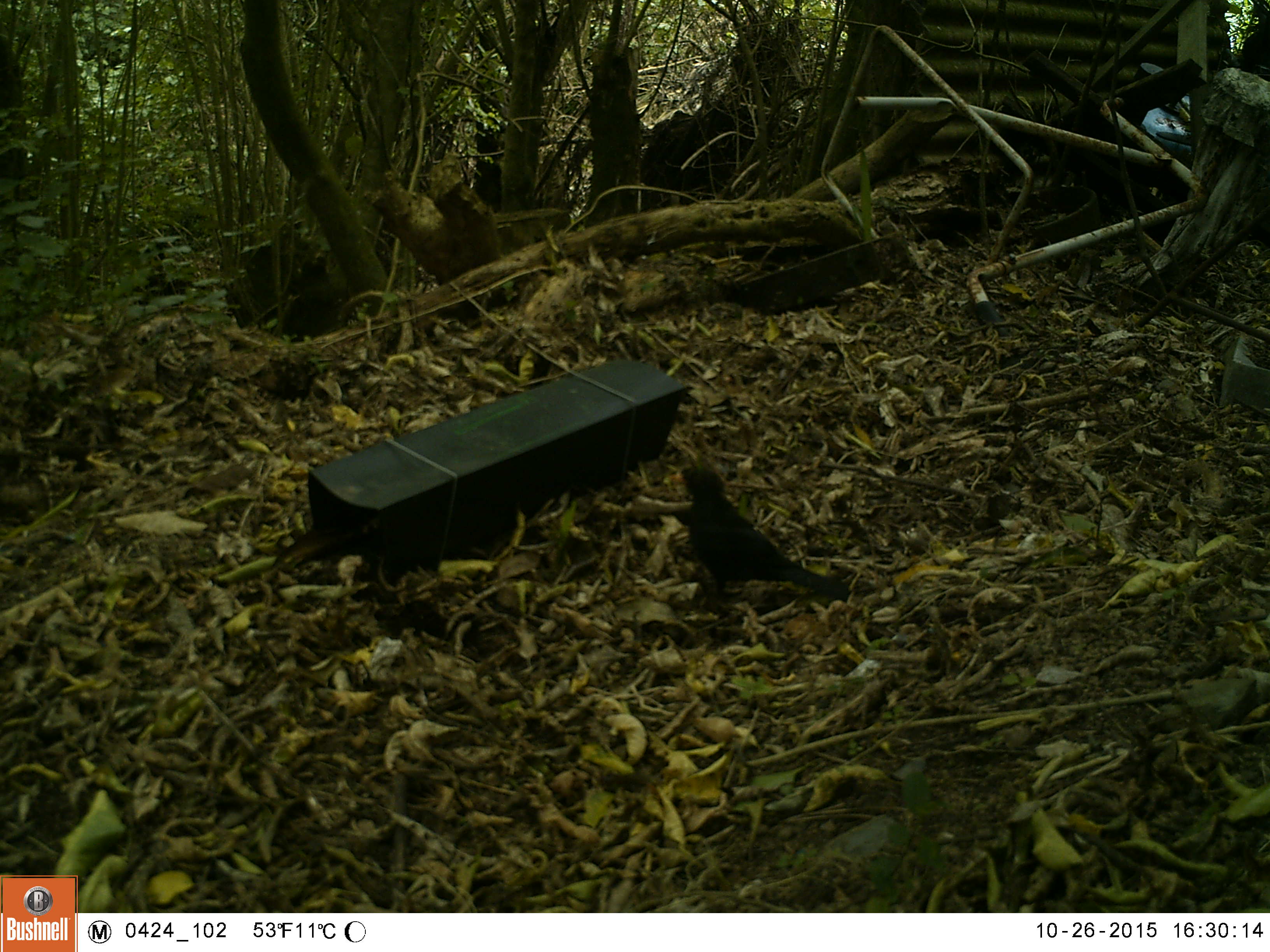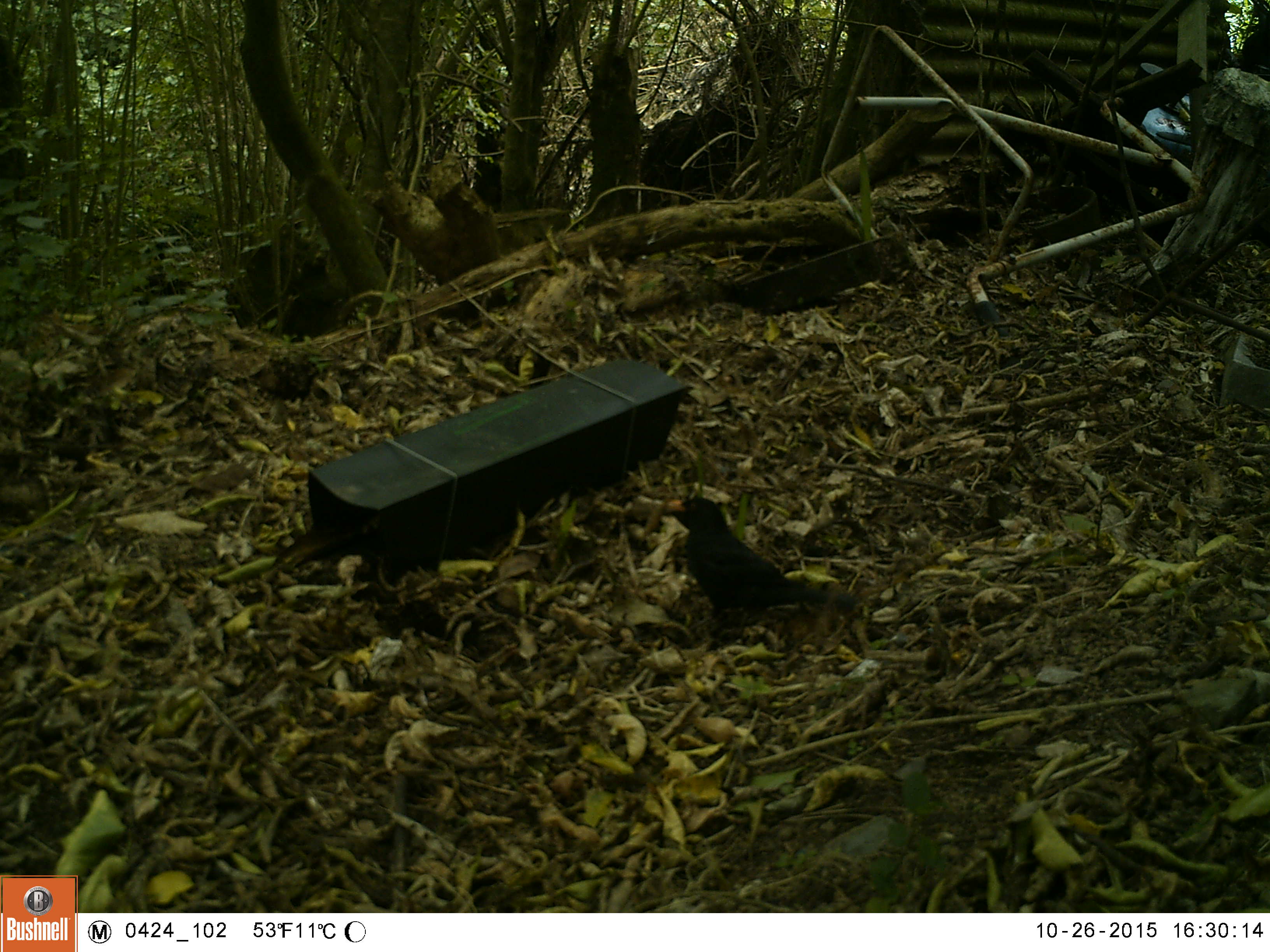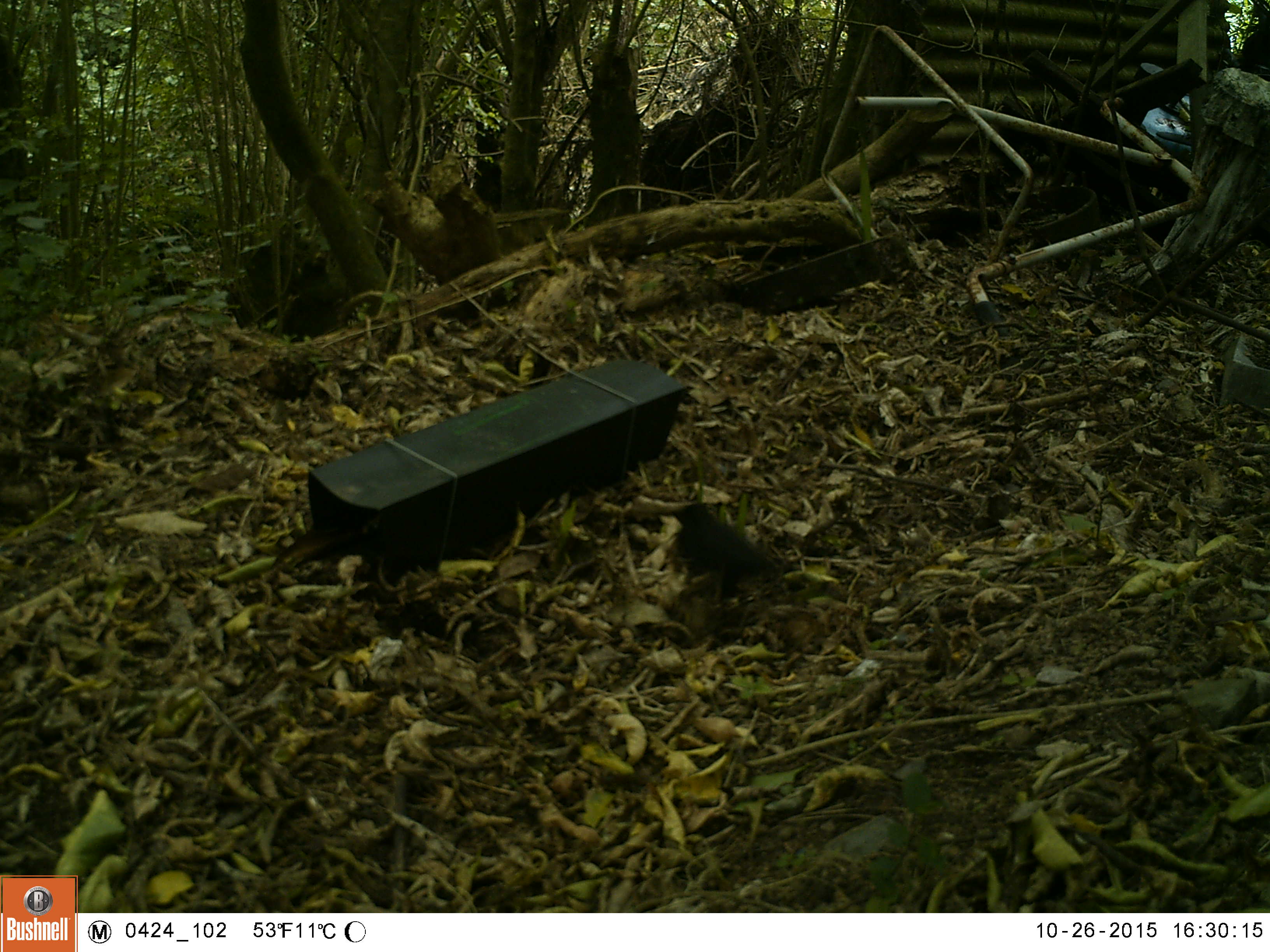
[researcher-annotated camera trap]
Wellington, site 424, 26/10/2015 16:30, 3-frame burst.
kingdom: Animalia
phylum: Chordata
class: Aves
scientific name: Aves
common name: bird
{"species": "bird (Aves)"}